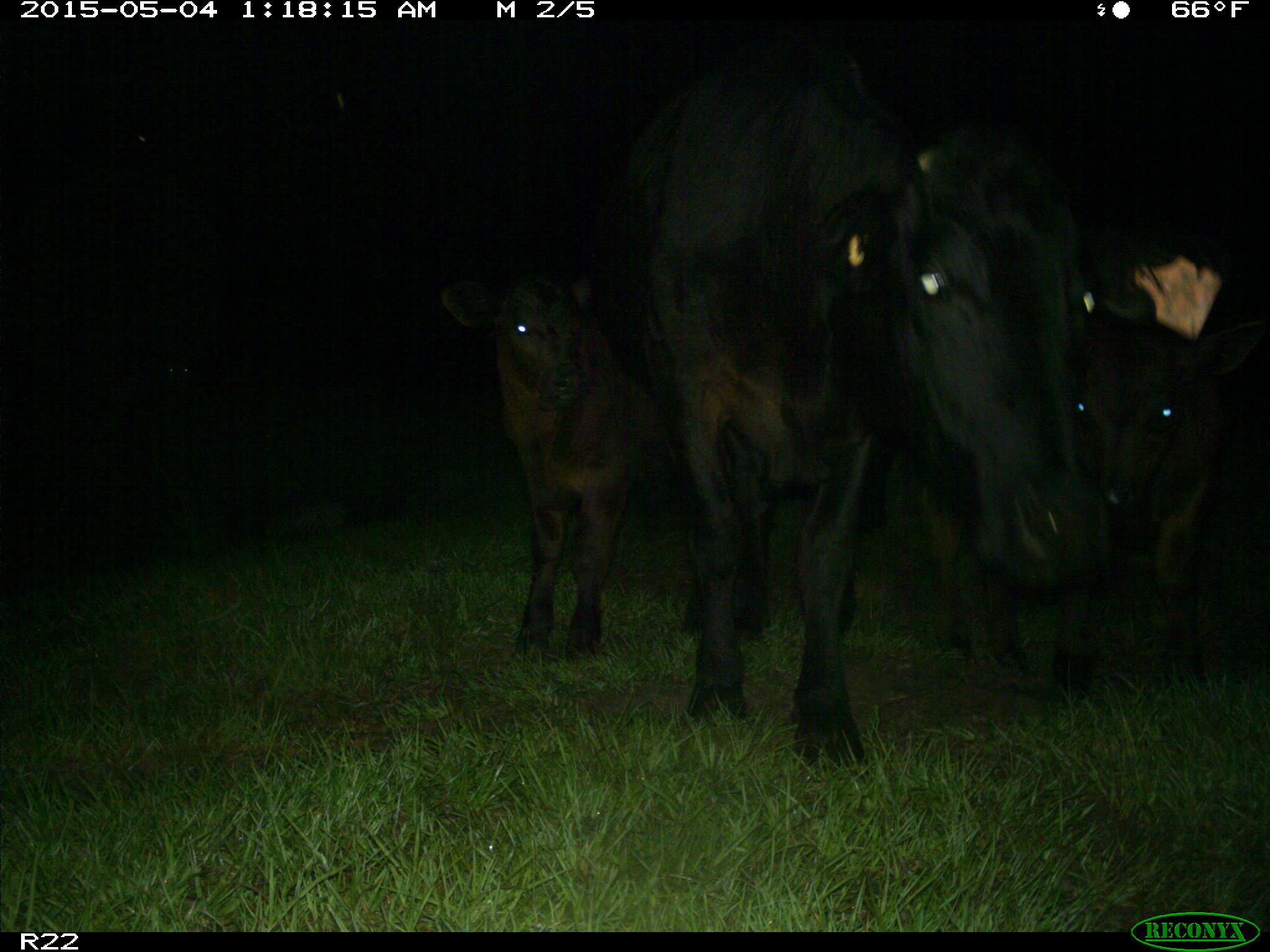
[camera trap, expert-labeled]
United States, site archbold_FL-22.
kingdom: Animalia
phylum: Chordata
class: Mammalia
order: Artiodactyla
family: Bovidae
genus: Bos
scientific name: Bos taurus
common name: domestic cow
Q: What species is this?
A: Bos taurus (domestic cow).